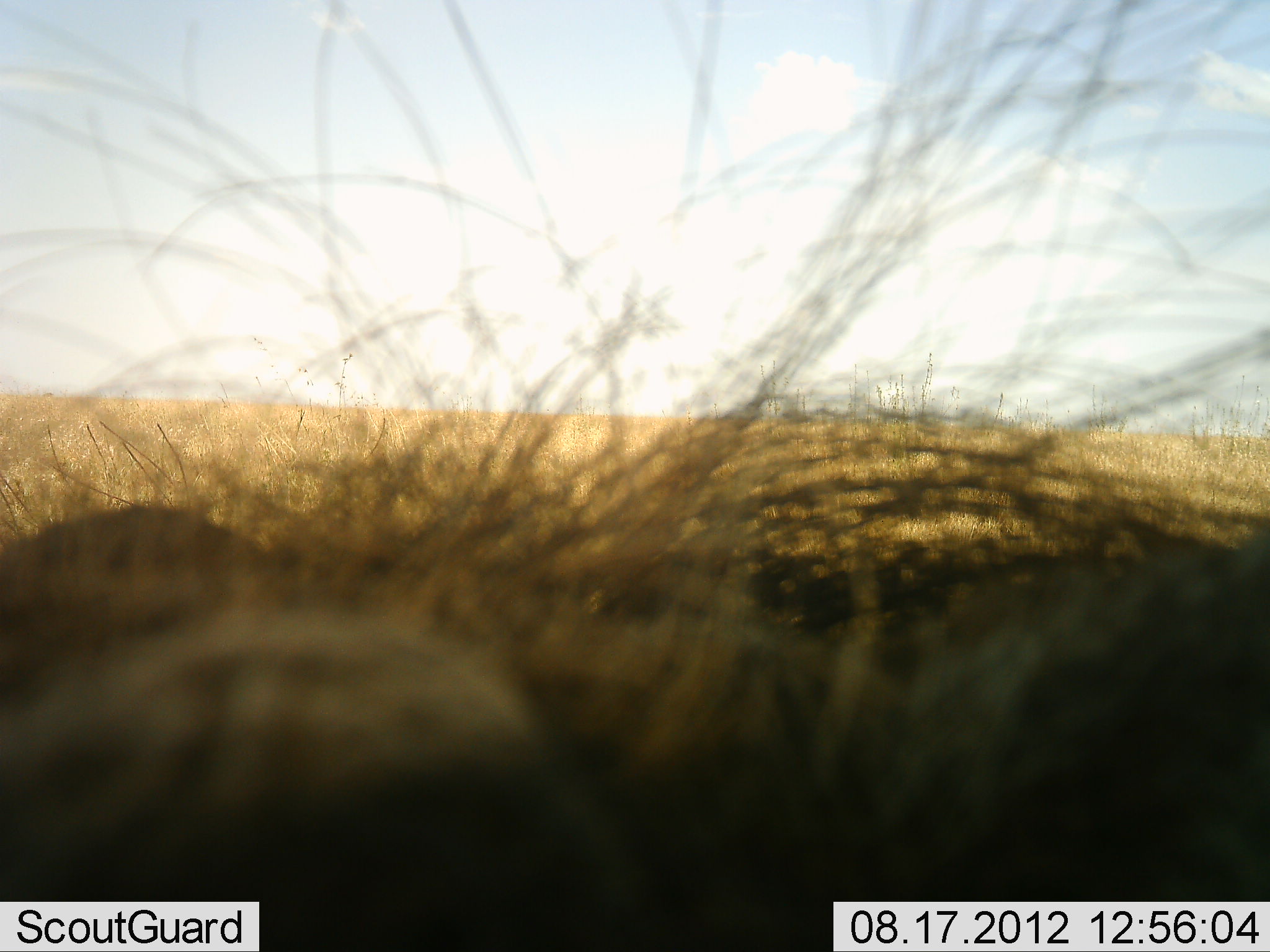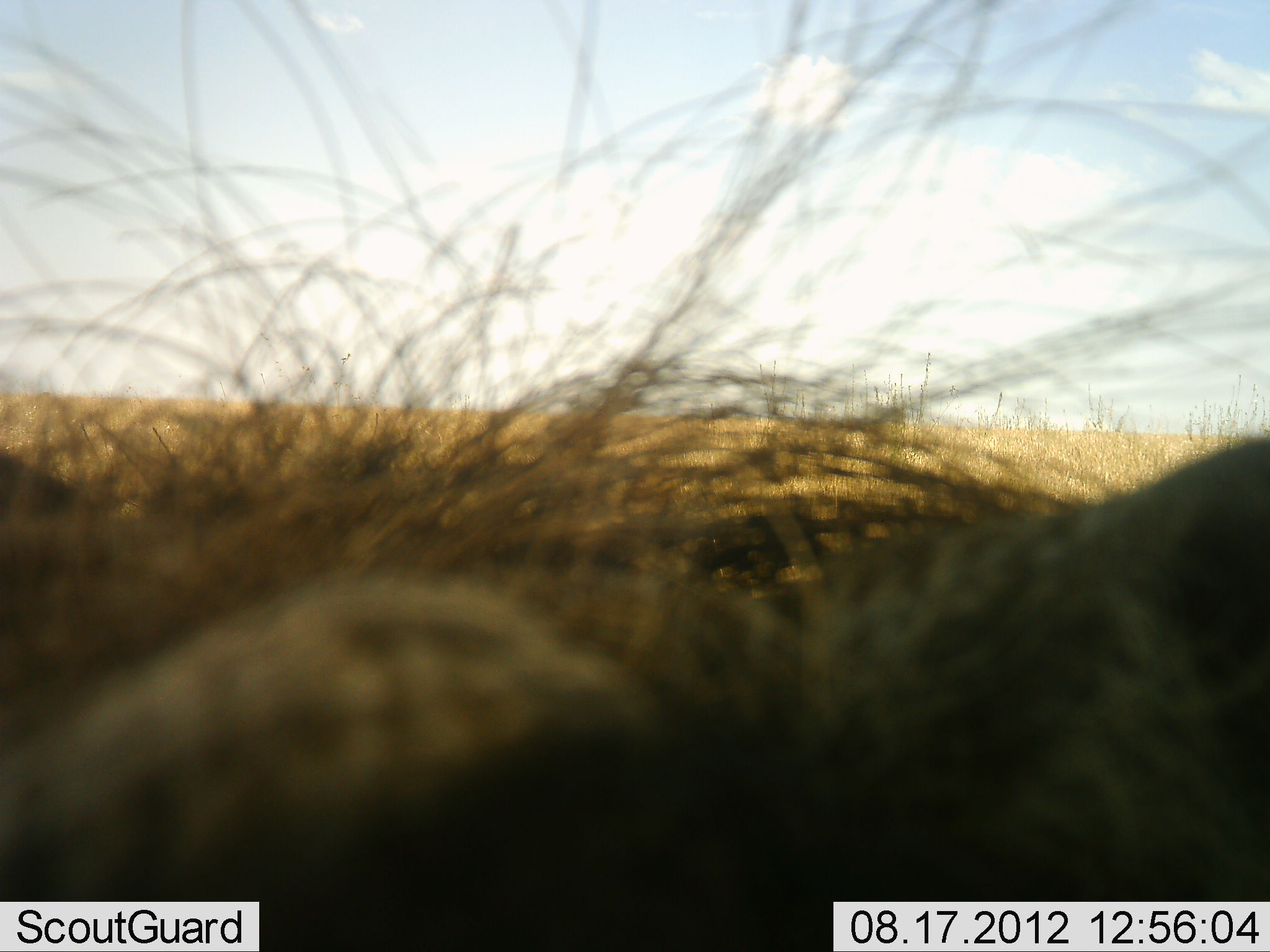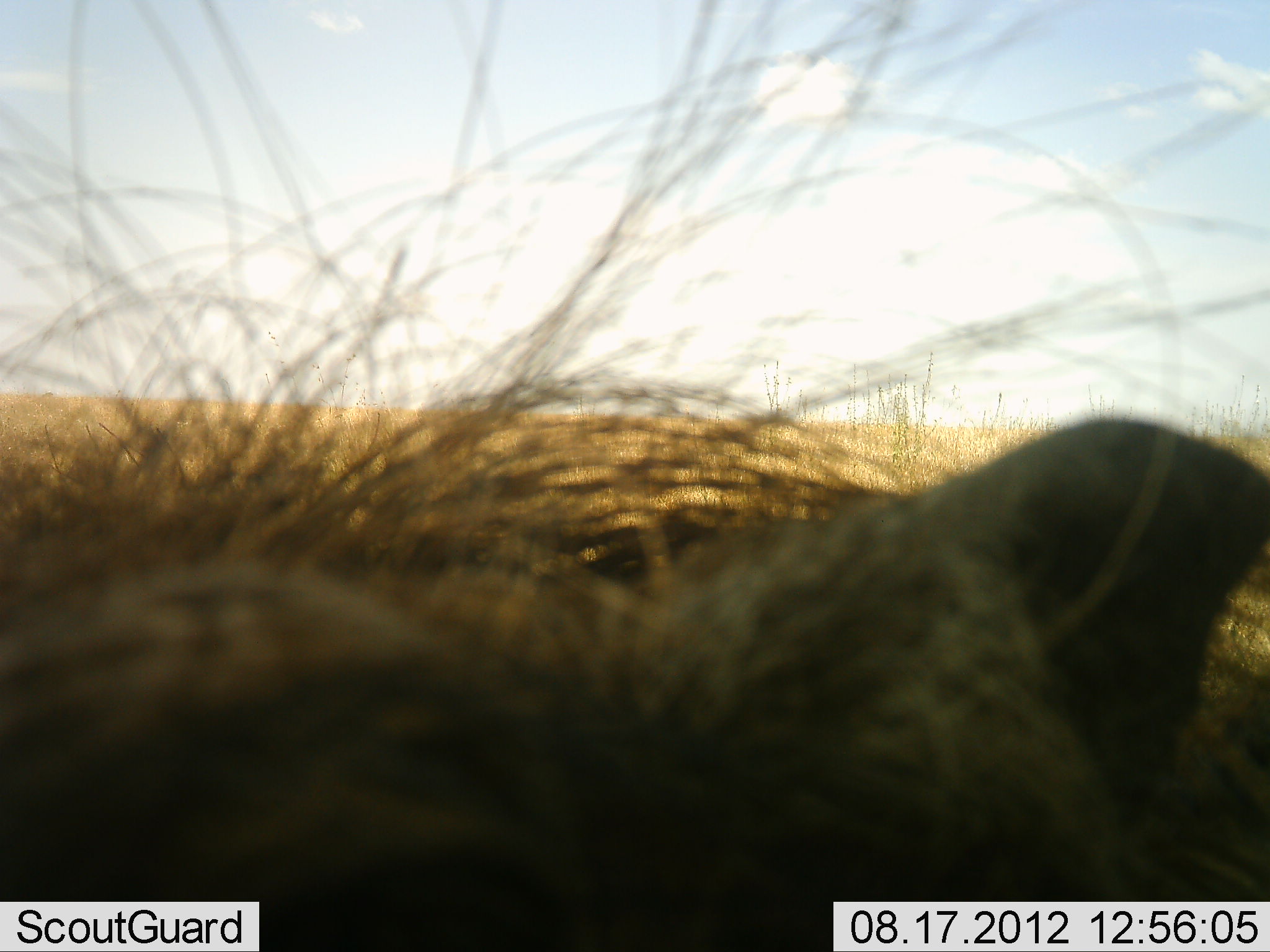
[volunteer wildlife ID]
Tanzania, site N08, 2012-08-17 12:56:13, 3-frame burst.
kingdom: Animalia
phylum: Chordata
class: Mammalia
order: Artiodactyla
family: Suidae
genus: Phacochoerus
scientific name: Phacochoerus africanus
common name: warthog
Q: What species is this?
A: Warthog (Phacochoerus africanus).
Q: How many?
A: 1.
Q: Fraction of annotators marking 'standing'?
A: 50%.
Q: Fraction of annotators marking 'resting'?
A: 12%.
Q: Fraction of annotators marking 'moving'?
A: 38%.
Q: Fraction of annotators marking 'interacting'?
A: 0%.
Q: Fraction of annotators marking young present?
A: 0%.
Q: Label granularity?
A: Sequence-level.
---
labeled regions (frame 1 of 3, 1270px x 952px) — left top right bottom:
animal: 0 2 1269 952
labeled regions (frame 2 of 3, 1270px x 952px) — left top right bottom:
animal: 0 2 1269 952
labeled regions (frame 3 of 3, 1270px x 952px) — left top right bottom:
animal: 0 2 1269 952